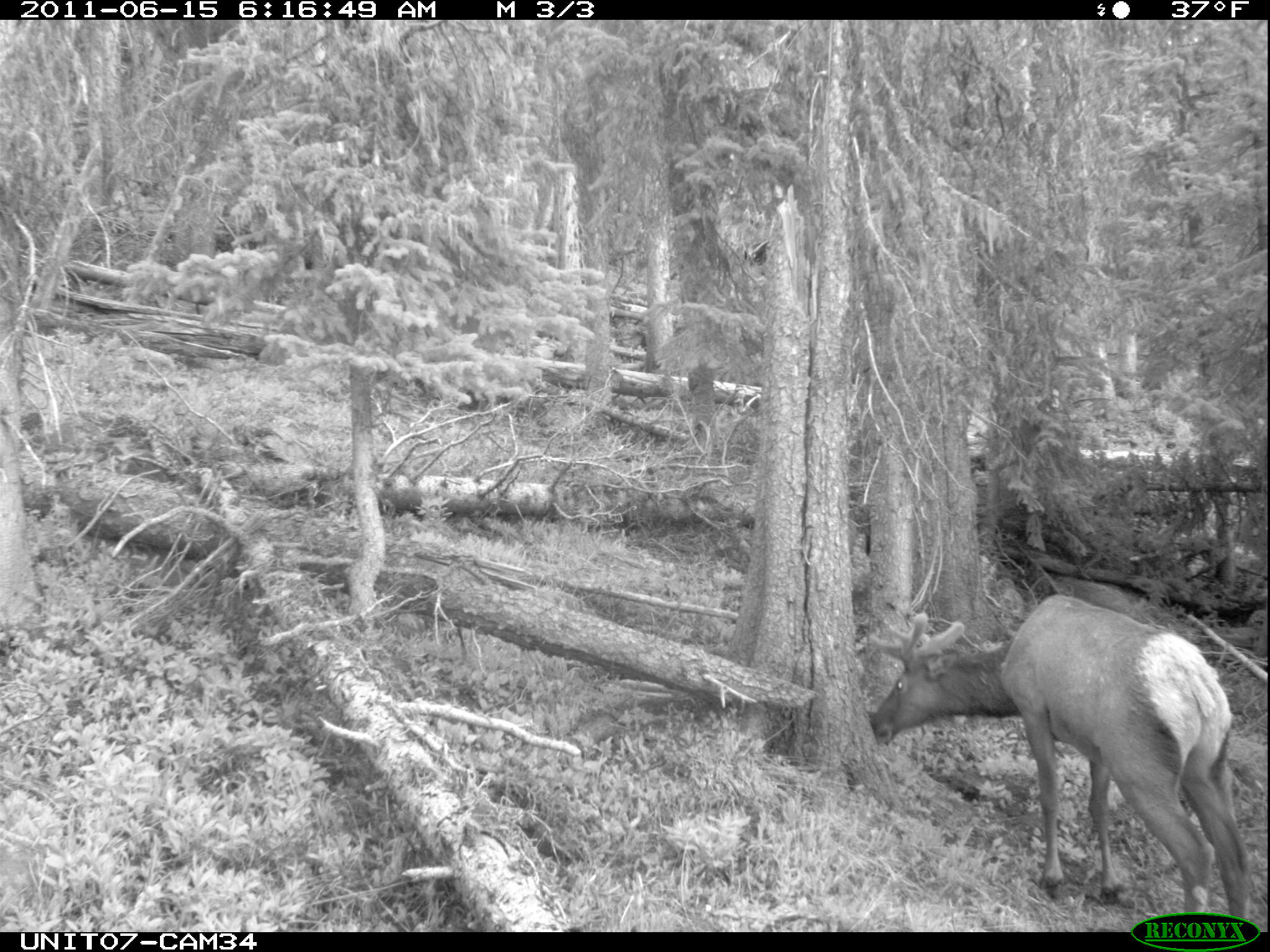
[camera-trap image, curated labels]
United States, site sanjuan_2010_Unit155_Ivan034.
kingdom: Animalia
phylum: Chordata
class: Mammalia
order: Artiodactyla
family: Cervidae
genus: Cervus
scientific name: Cervus elaphus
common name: red deer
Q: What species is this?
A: Cervus elaphus (red deer).